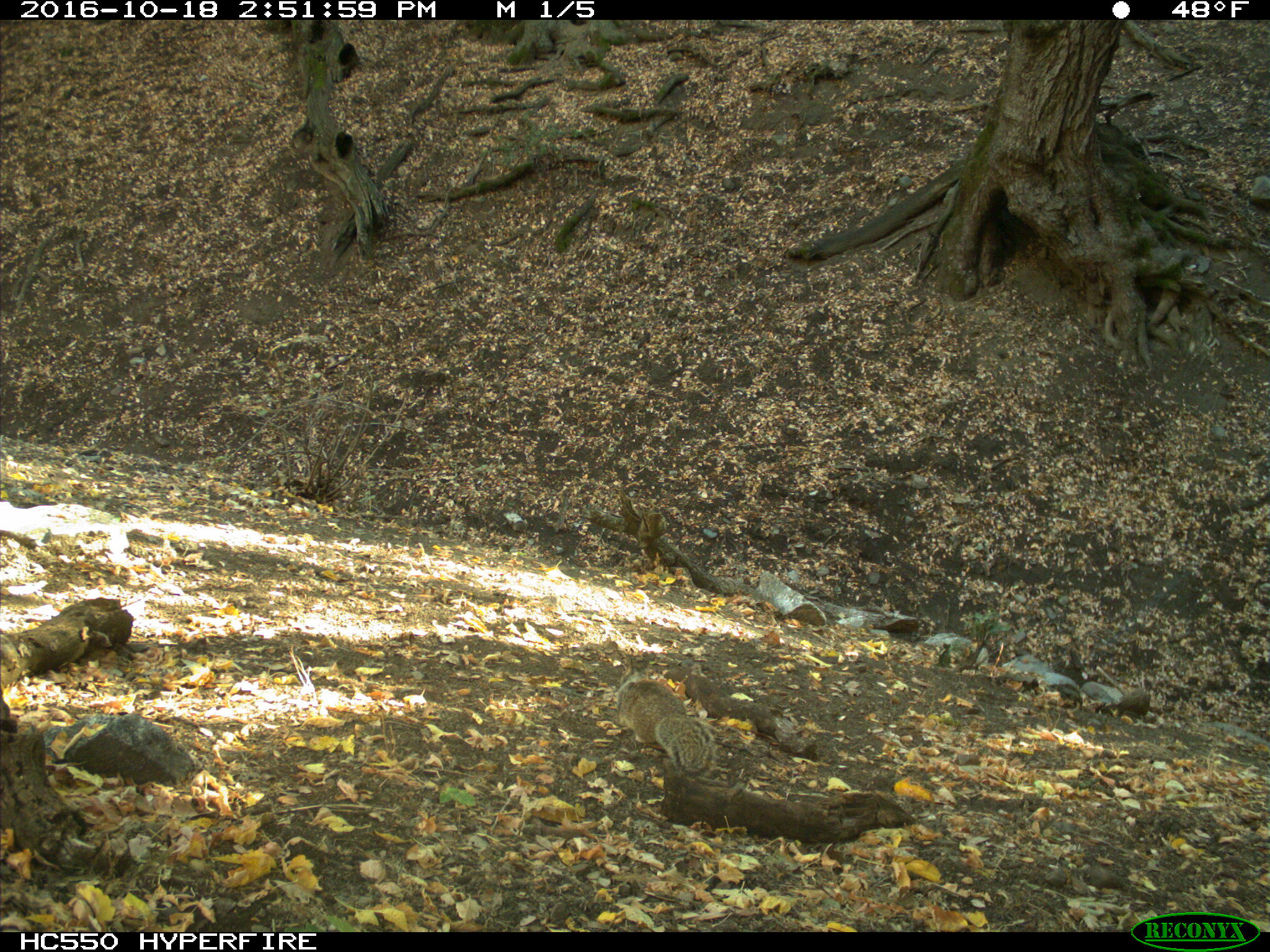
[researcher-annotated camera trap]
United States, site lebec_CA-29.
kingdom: Animalia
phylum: Chordata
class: Mammalia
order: Rodentia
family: Sciuridae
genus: Otospermophilus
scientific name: Otospermophilus beecheyi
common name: california ground squirrel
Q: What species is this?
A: Otospermophilus beecheyi (california ground squirrel).